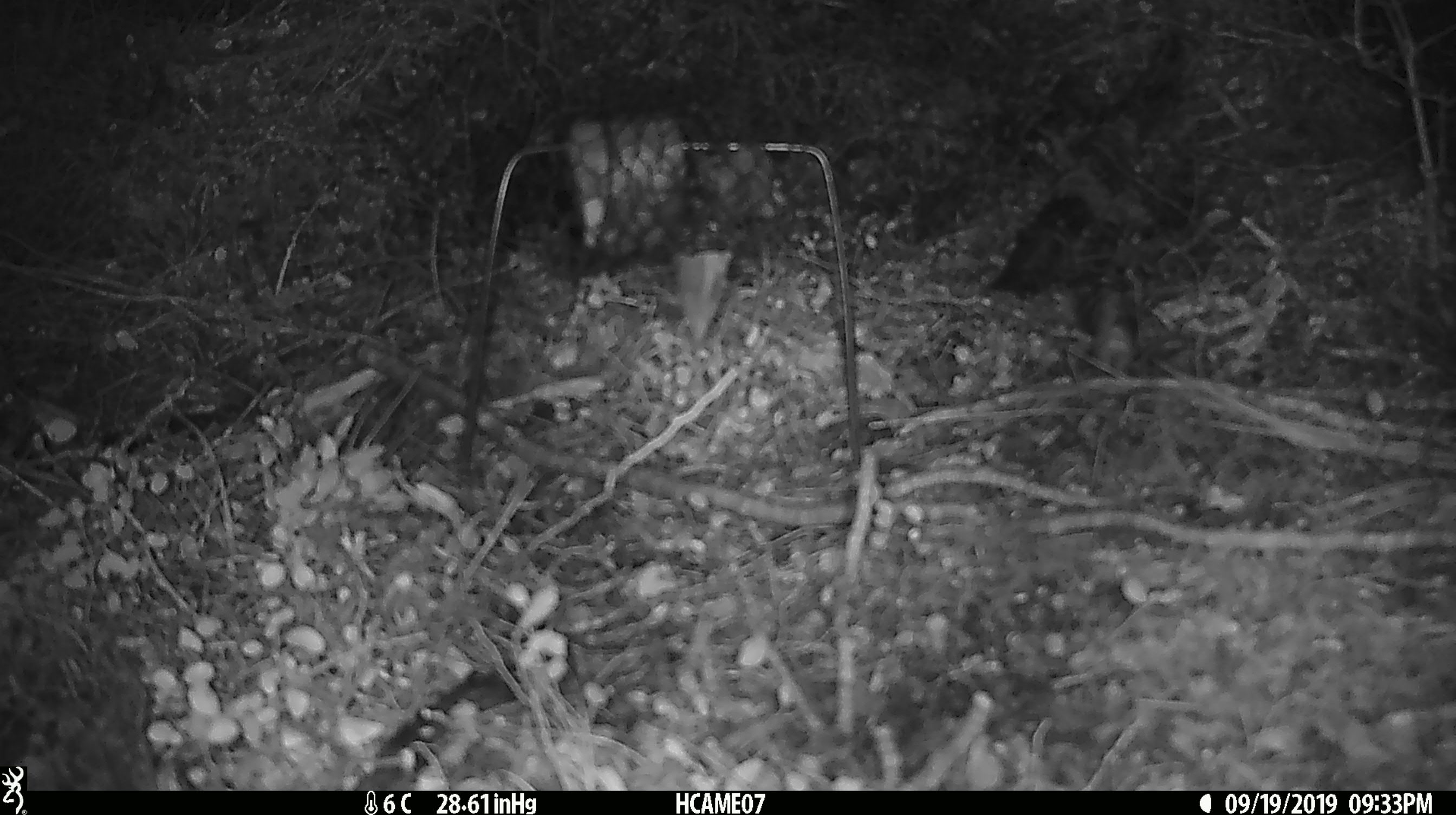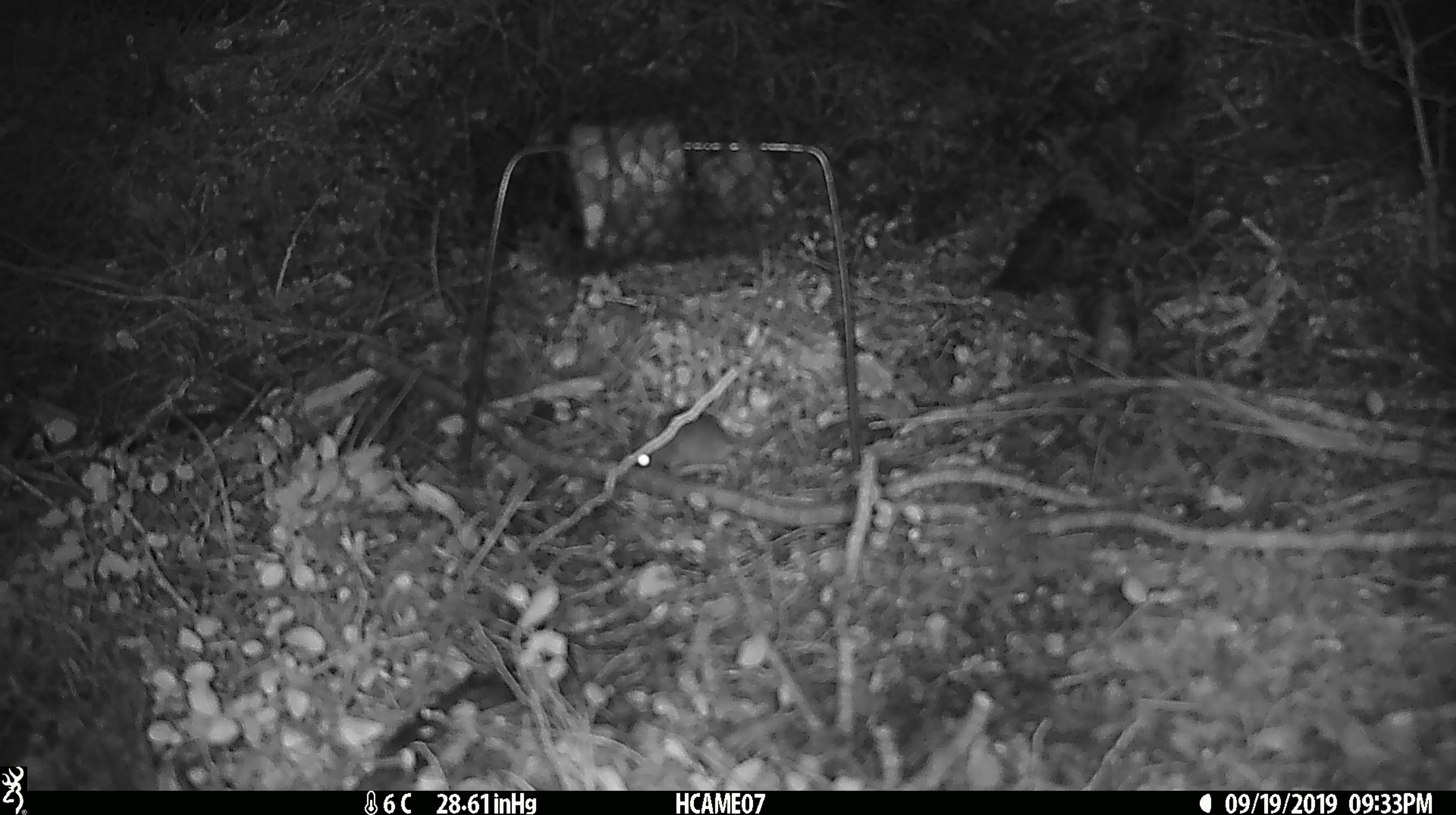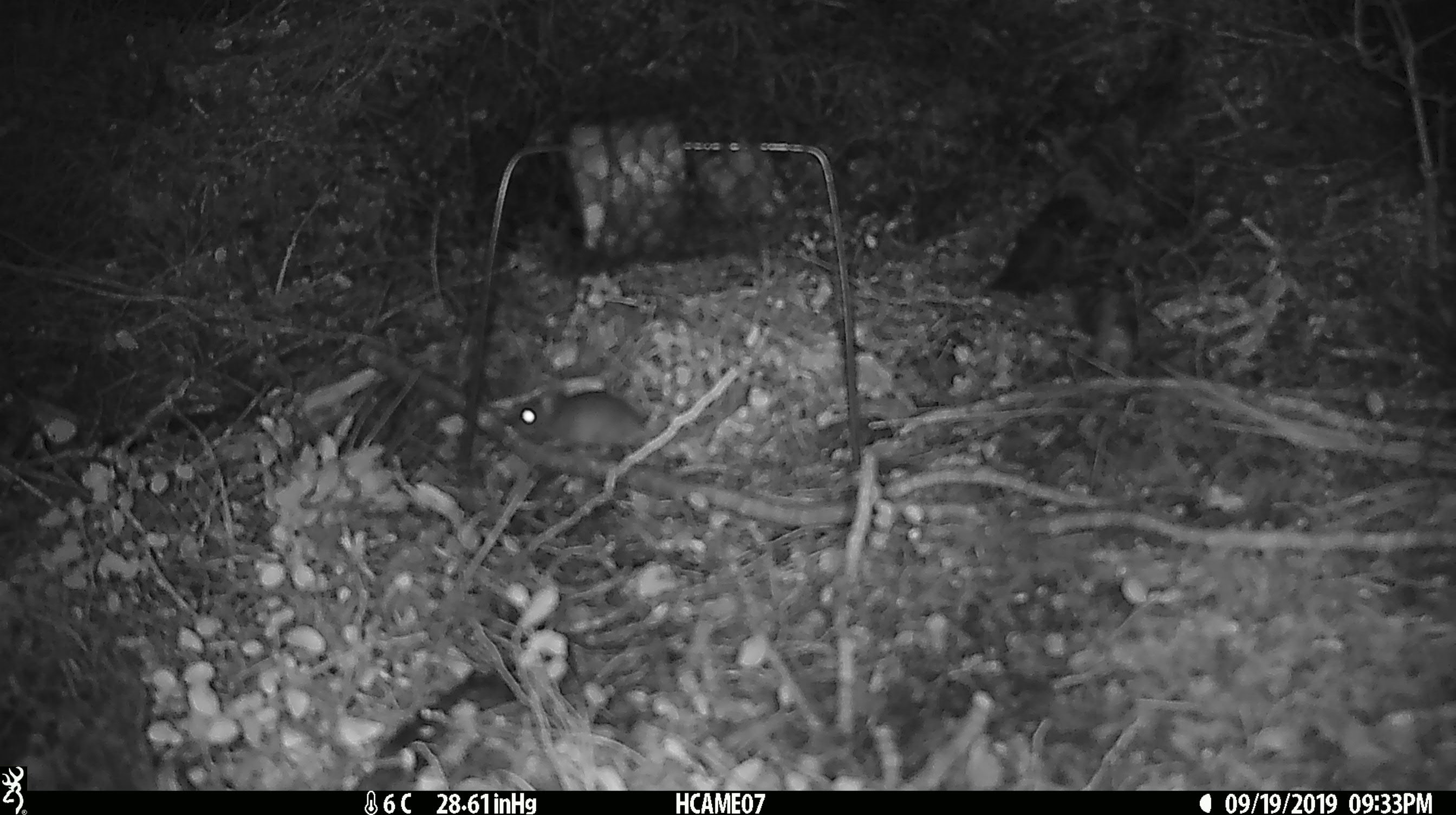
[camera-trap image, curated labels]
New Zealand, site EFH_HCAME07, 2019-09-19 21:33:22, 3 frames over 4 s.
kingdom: Animalia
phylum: Chordata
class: Mammalia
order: Rodentia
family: Muridae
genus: Mus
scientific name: Mus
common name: mouse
Mouse (Mus).